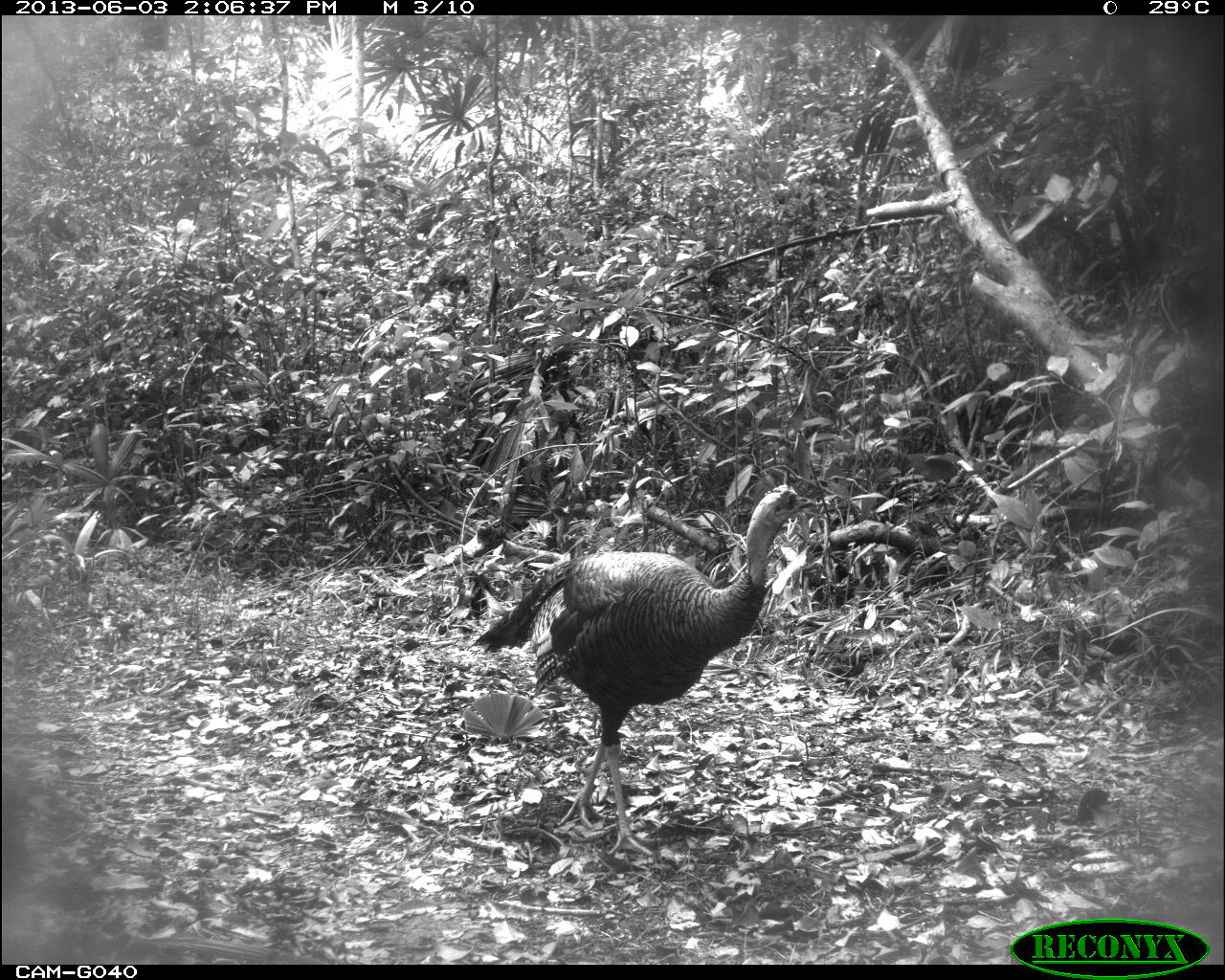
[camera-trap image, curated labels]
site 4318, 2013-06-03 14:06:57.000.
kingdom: Animalia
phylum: Chordata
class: Aves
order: Galliformes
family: Phasianidae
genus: Meleagris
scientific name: Meleagris ocellata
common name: ocellated turkey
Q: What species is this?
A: Meleagris ocellata (ocellated turkey).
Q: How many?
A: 1.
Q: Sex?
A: Male.